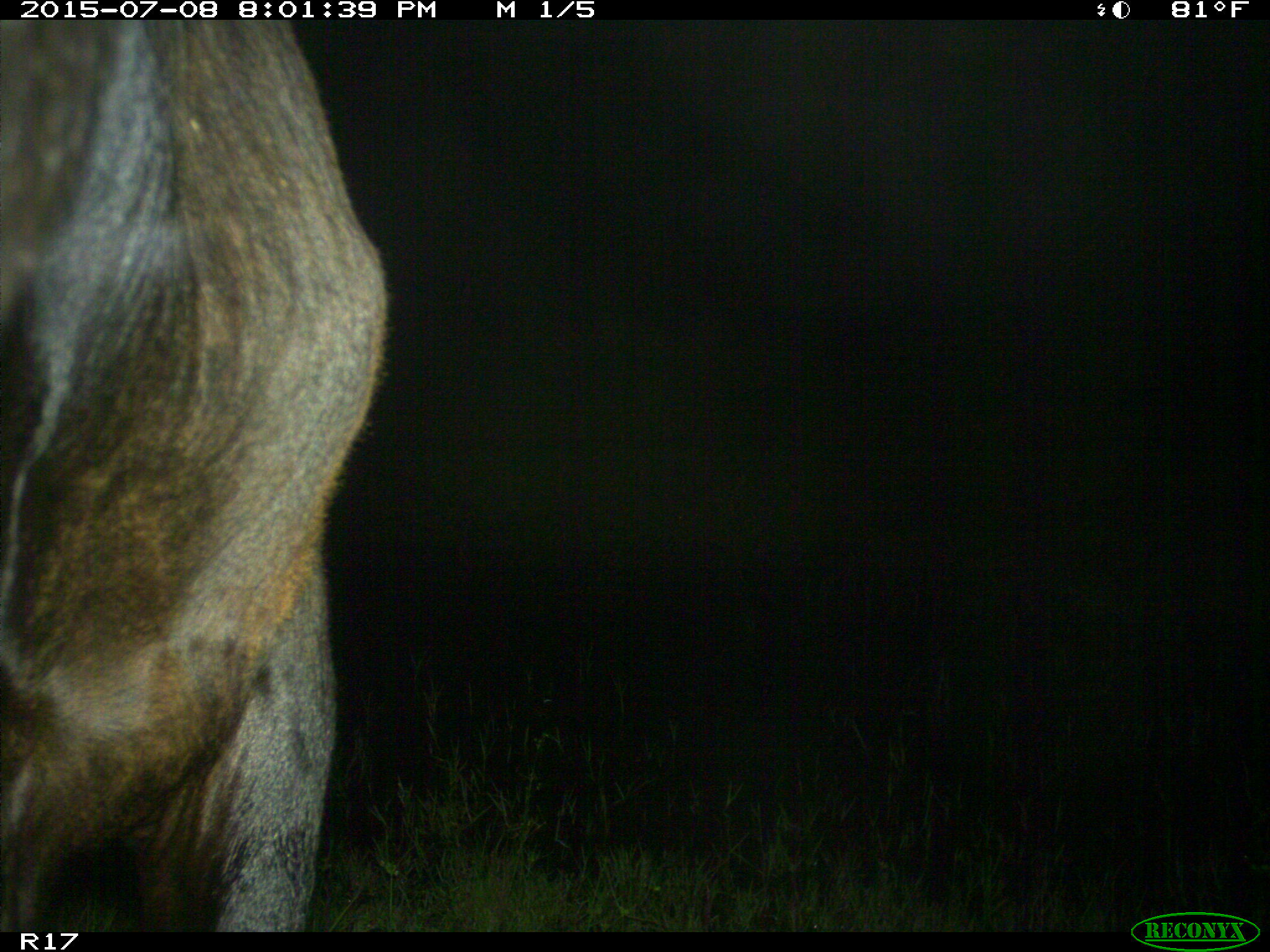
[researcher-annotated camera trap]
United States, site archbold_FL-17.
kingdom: Animalia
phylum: Chordata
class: Mammalia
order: Artiodactyla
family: Bovidae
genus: Bos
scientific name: Bos taurus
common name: domestic cow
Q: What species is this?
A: Bos taurus (domestic cow).